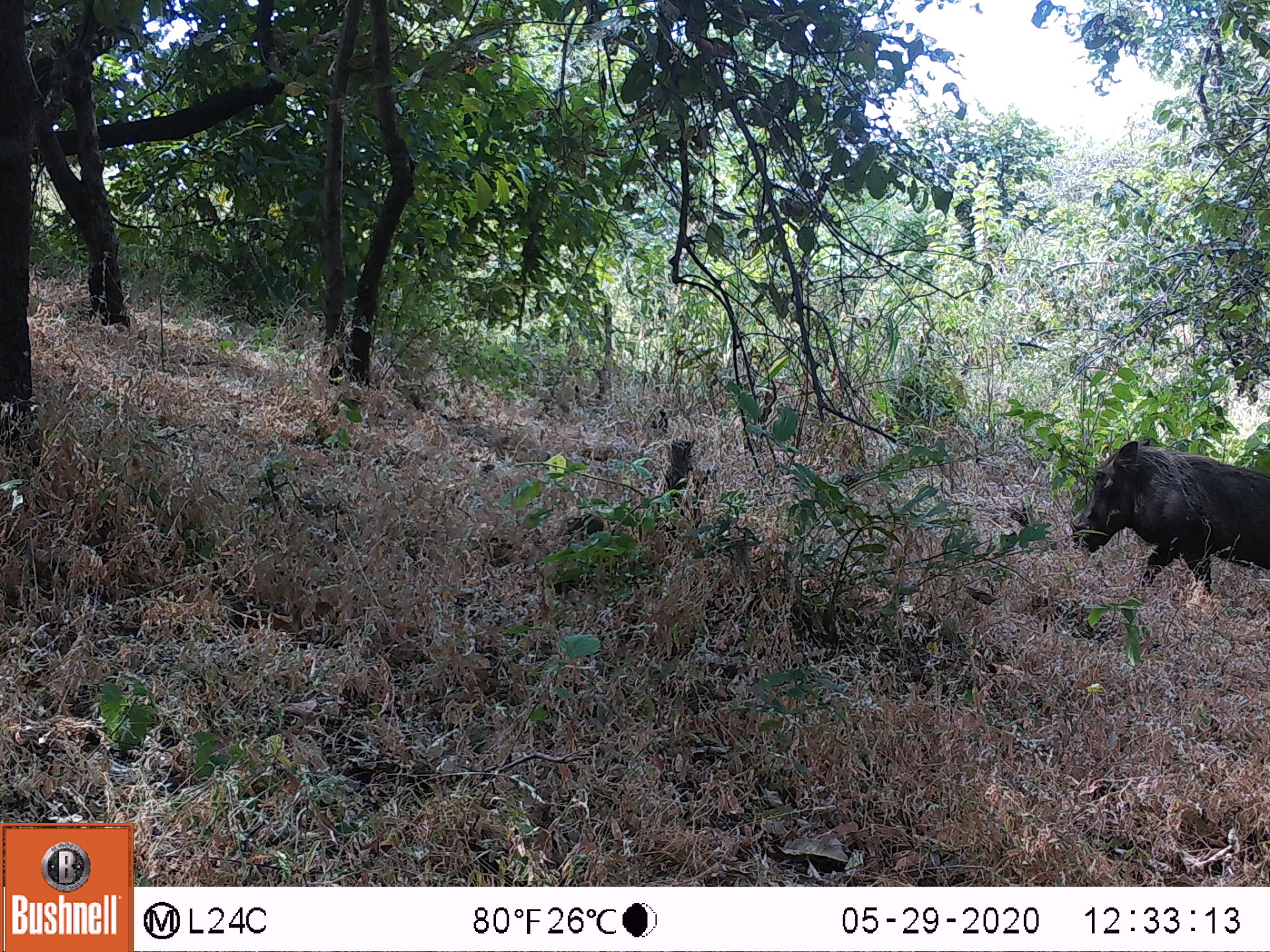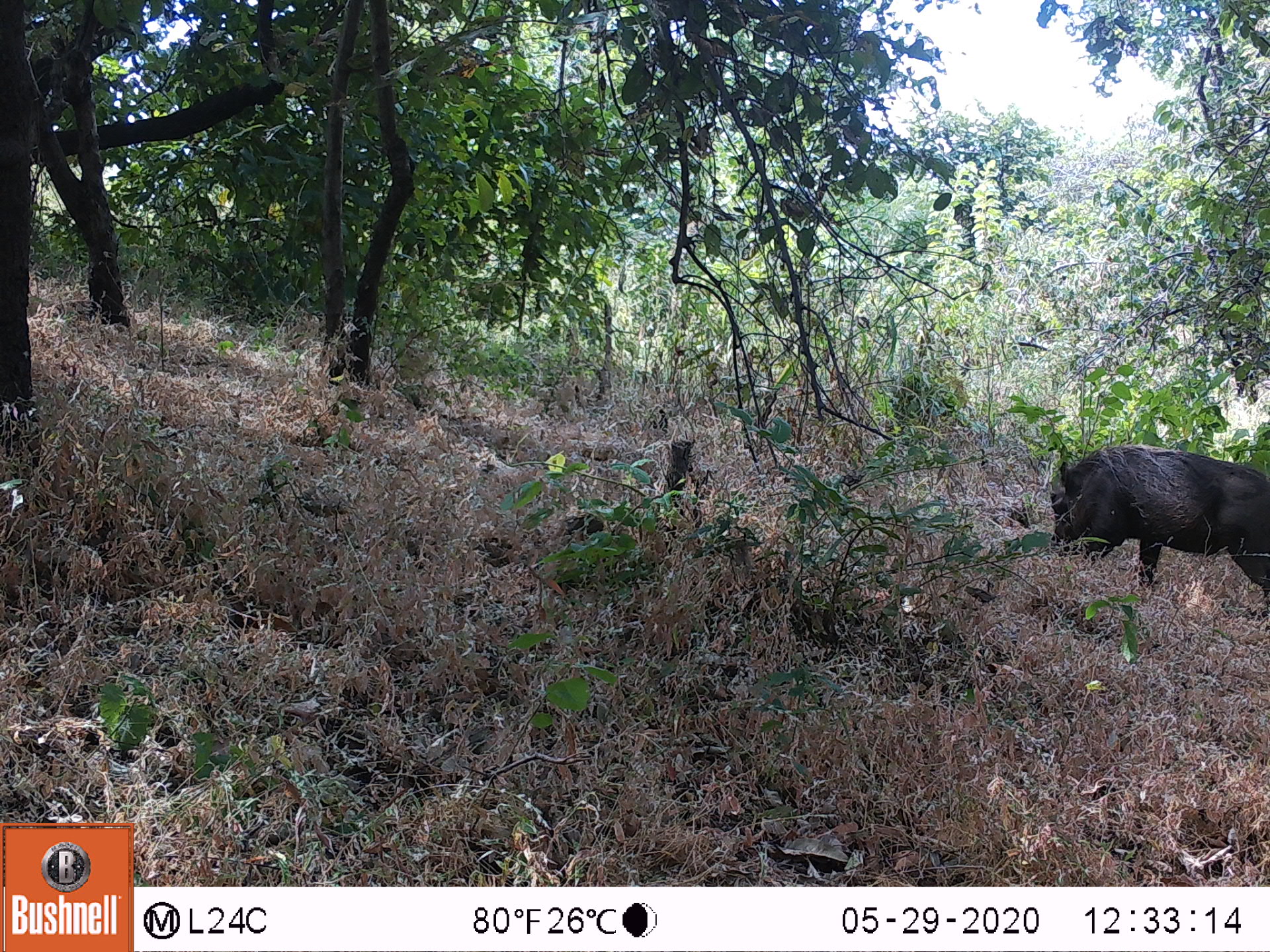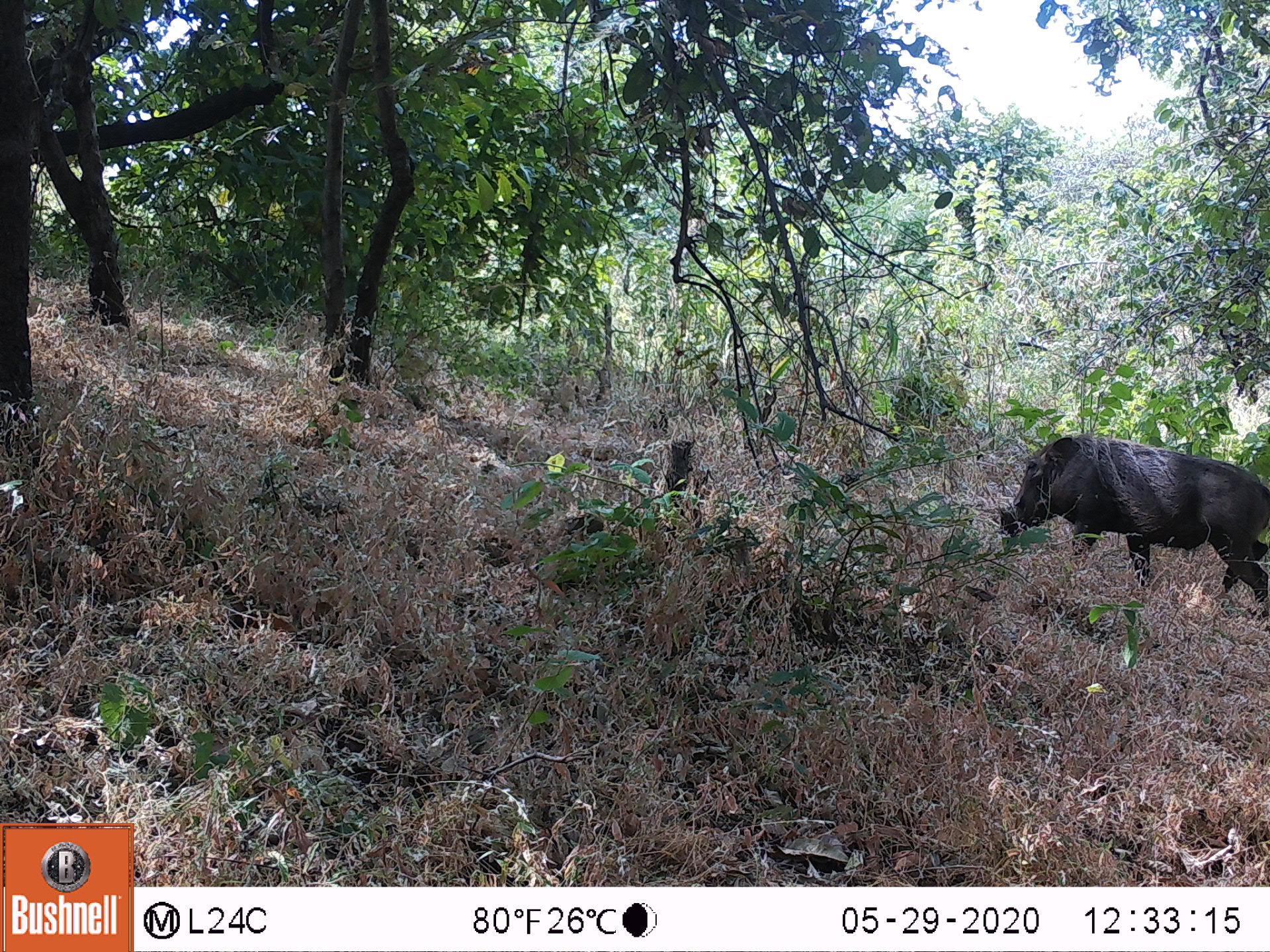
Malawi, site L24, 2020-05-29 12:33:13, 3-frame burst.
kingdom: Animalia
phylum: Chordata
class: Mammalia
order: Artiodactyla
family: Suidae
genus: Phacochoerus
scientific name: Phacochoerus africanus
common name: common warthog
Common warthog (Phacochoerus africanus), count 1.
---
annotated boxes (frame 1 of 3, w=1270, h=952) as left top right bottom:
common warthog: 1074 429 1262 617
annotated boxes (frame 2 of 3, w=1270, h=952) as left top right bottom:
common warthog: 1047 432 1262 611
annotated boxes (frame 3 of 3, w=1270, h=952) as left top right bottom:
common warthog: 1000 429 1262 602